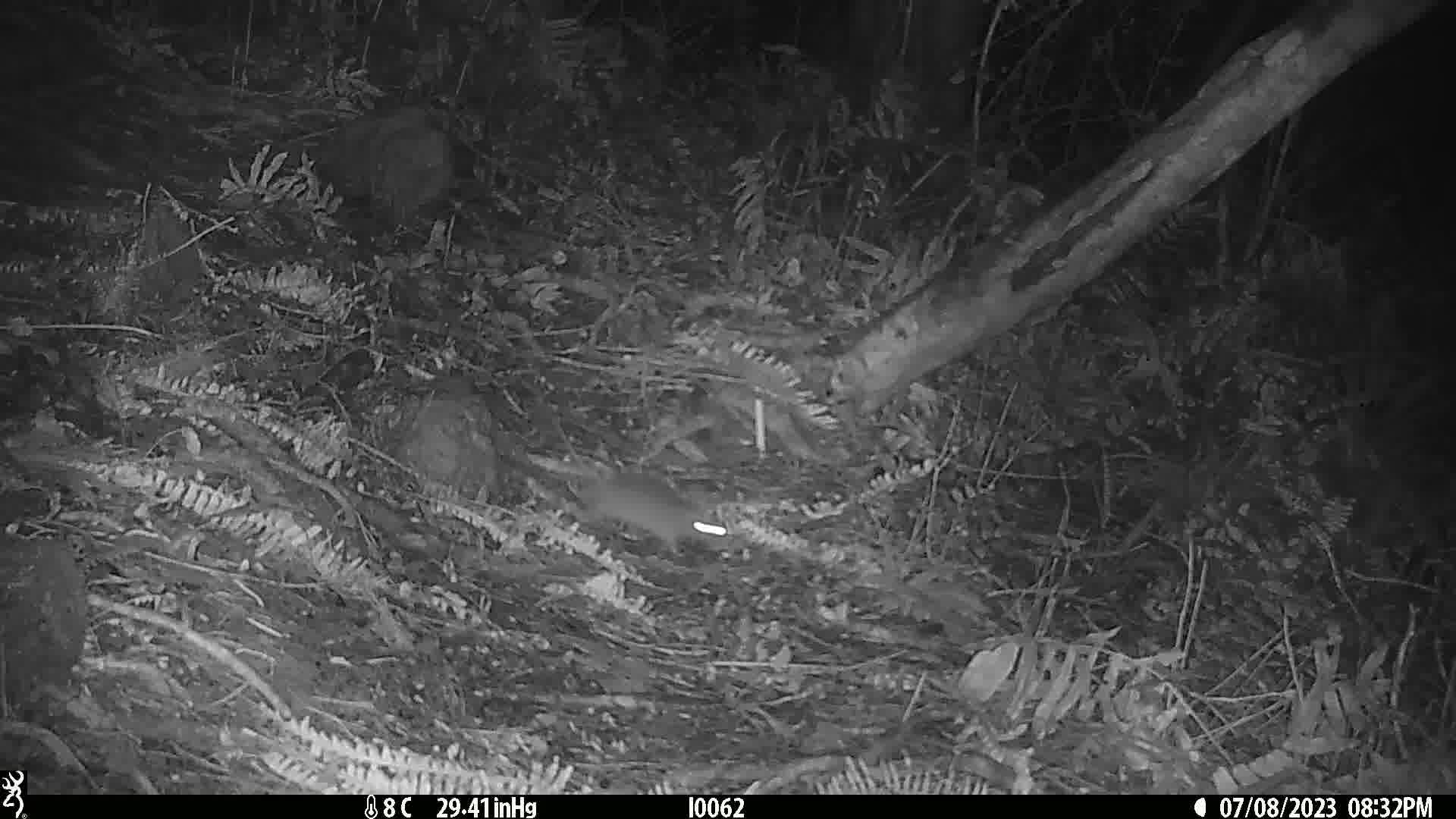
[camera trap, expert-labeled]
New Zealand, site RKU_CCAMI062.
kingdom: Animalia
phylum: Chordata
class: Mammalia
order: Rodentia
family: Muridae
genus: Rattus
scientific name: Rattus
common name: rat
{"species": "rat (Rattus)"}